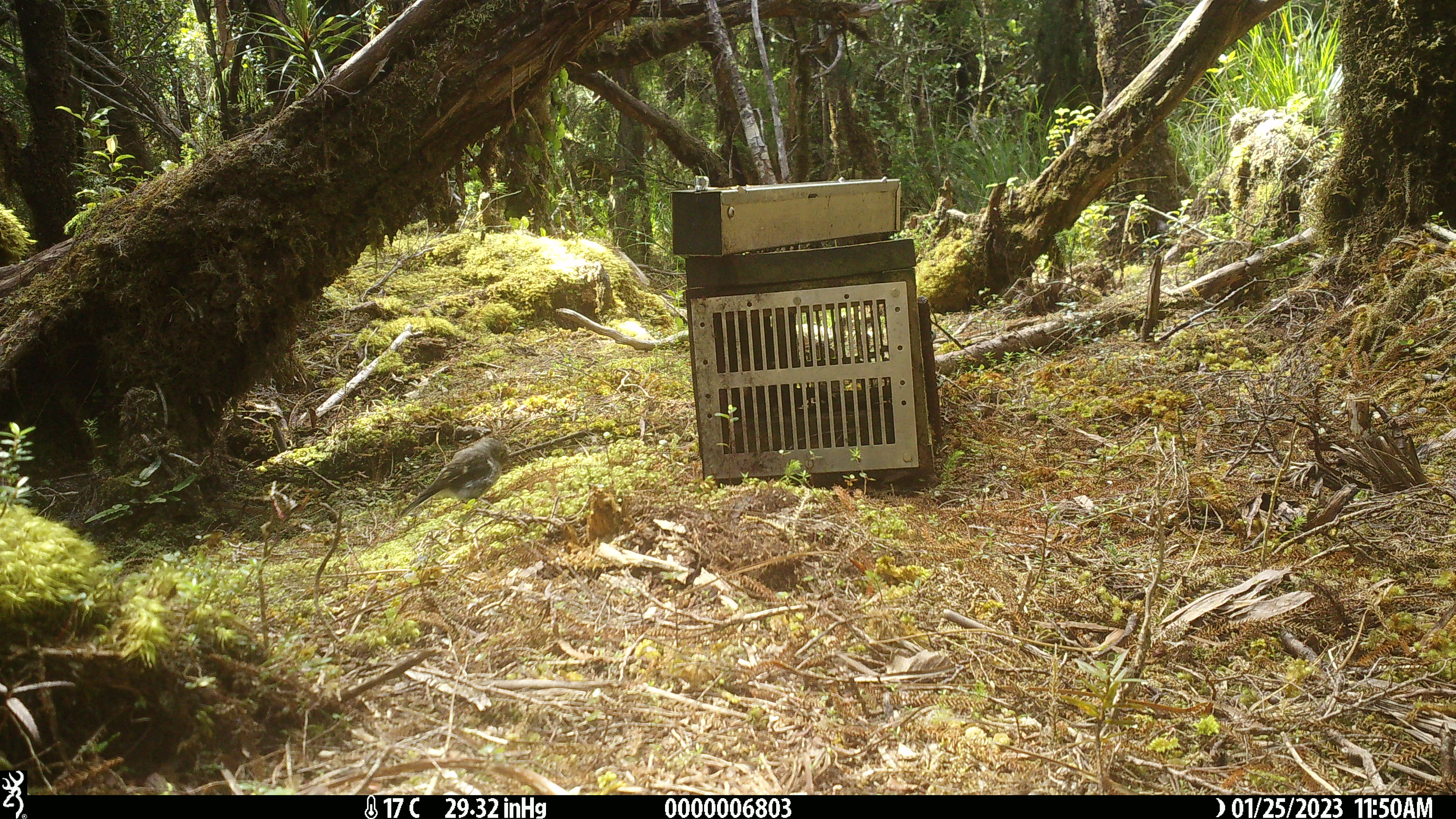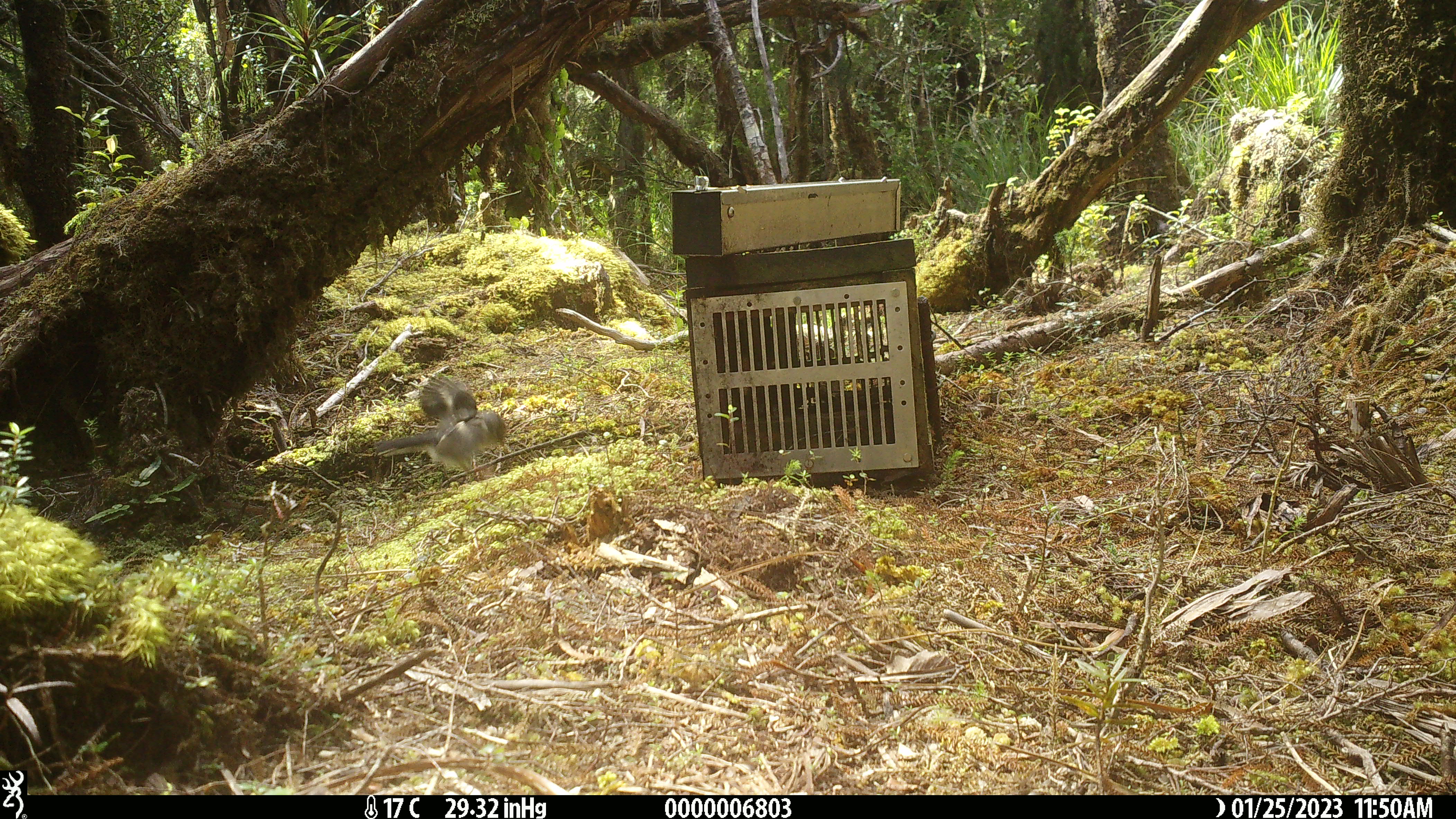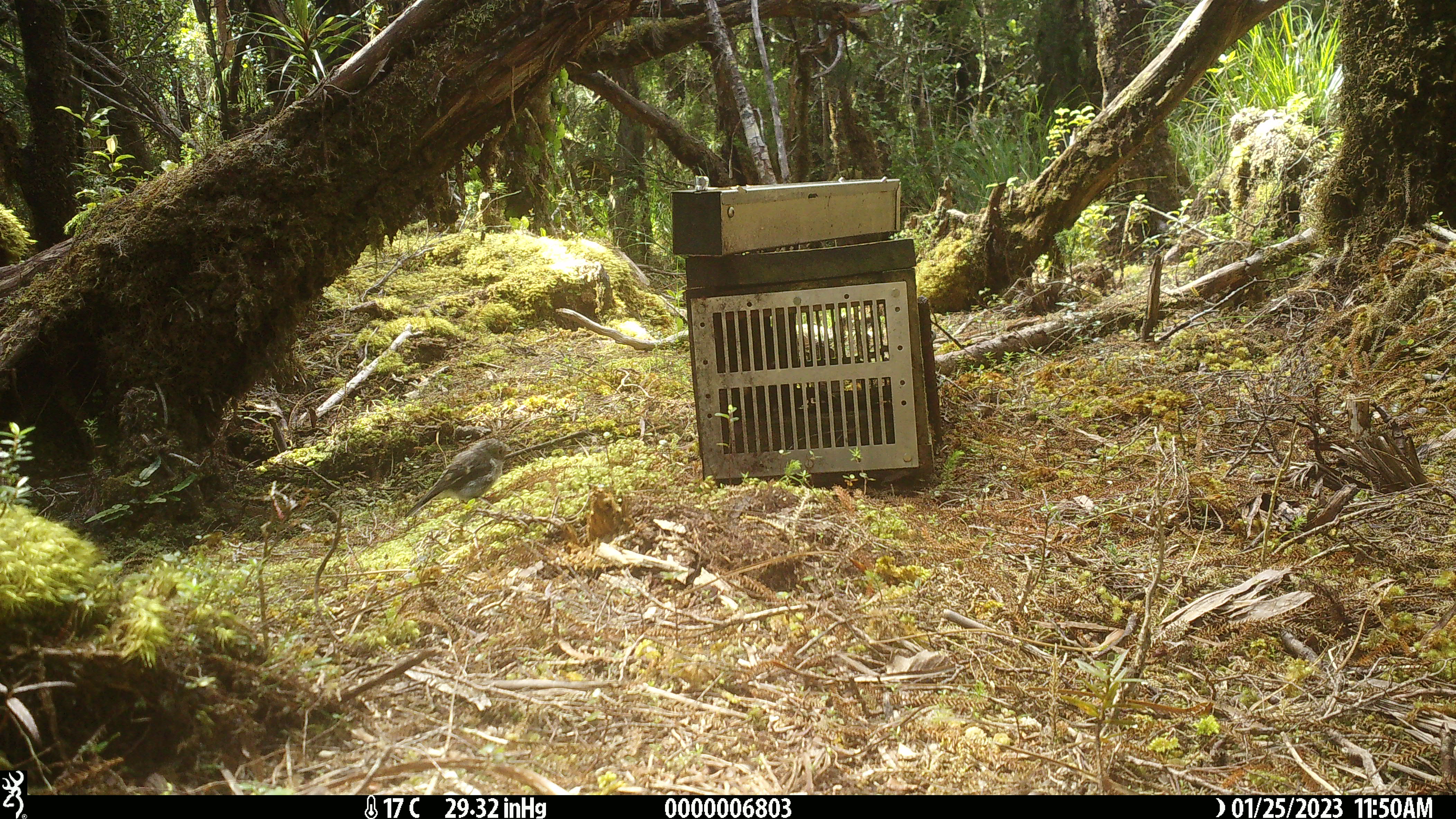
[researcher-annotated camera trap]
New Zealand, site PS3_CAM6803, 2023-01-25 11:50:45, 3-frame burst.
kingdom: Animalia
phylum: Chordata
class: Aves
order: Passeriformes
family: Petroicidae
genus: Petroica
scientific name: Petroica macrocephala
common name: tomtit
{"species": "tomtit (Petroica macrocephala)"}